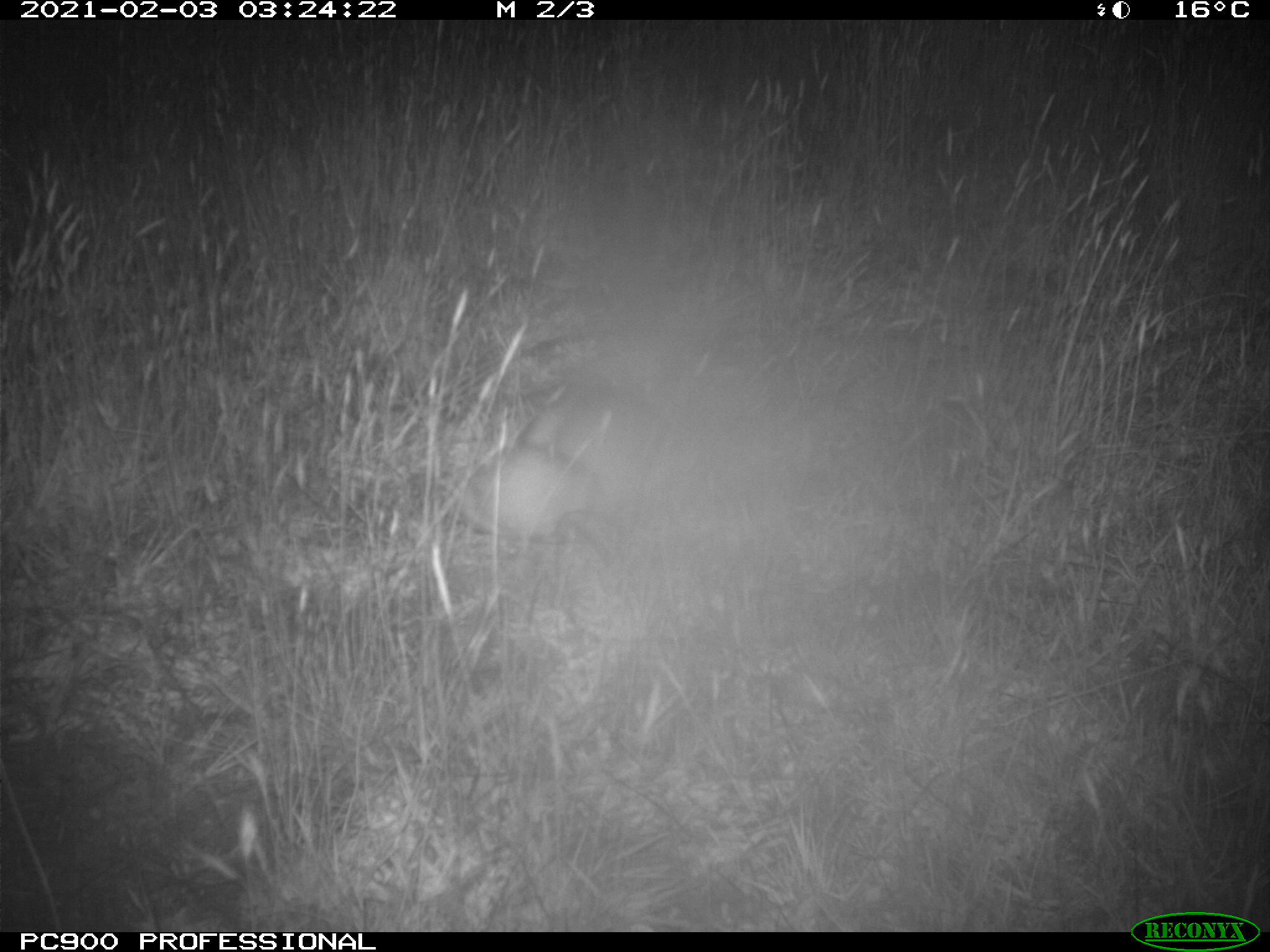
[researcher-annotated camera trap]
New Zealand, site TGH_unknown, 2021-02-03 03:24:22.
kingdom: Animalia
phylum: Chordata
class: Mammalia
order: Carnivora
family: Mustelidae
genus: Mustela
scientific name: Mustela furo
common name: ferret